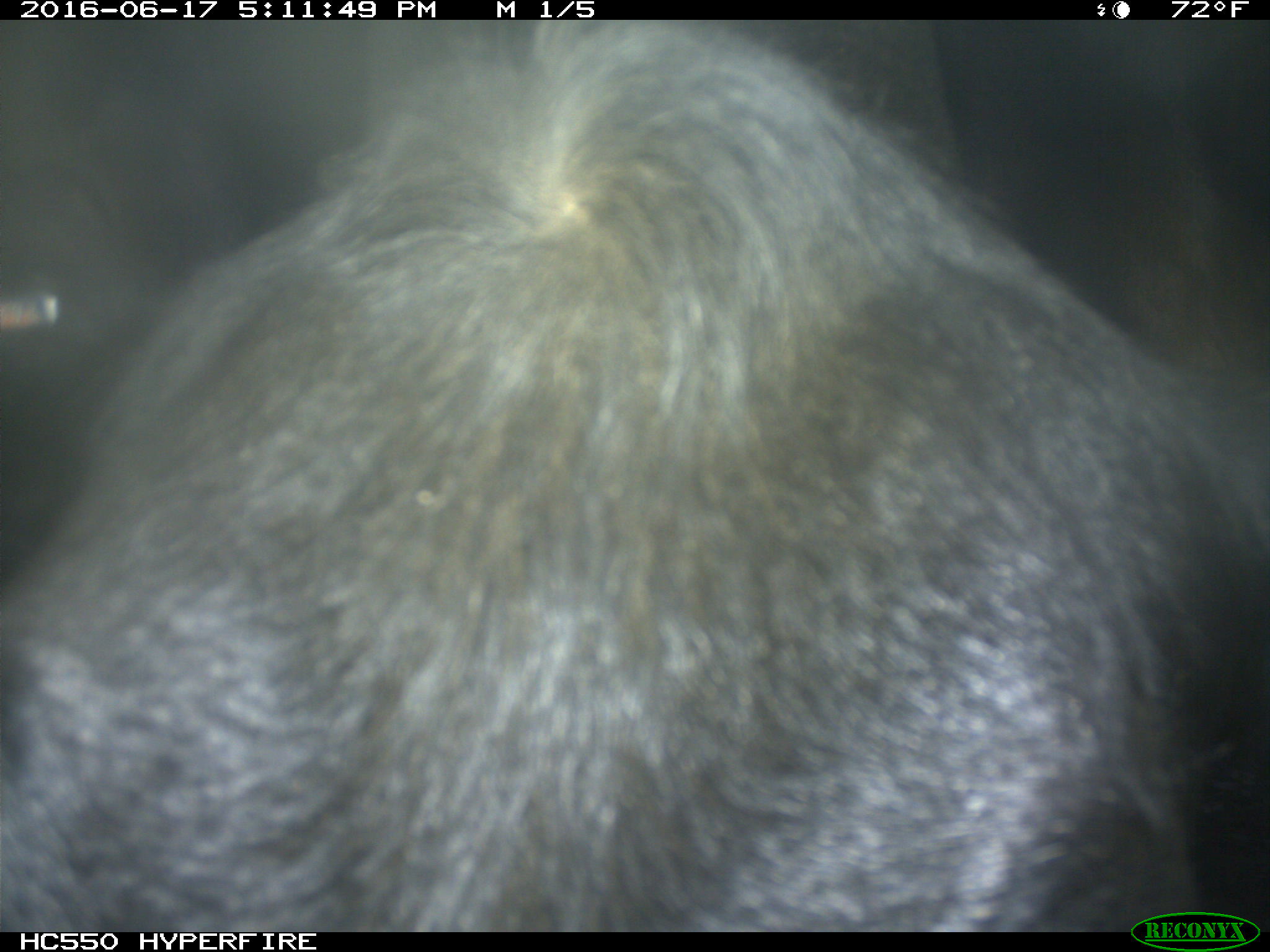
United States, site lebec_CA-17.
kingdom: Animalia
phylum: Chordata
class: Mammalia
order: Artiodactyla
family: Bovidae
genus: Bos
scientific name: Bos taurus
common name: domestic cow